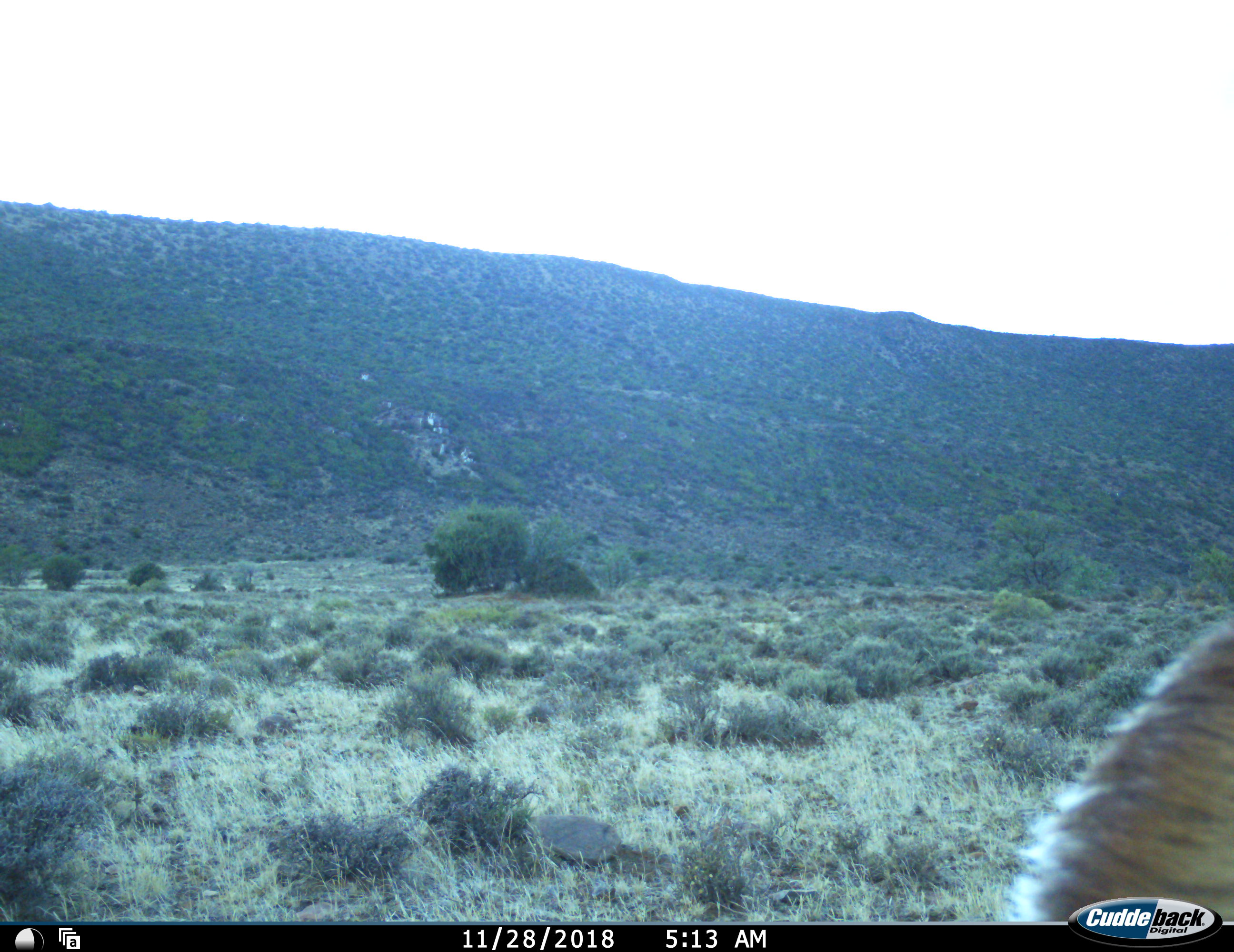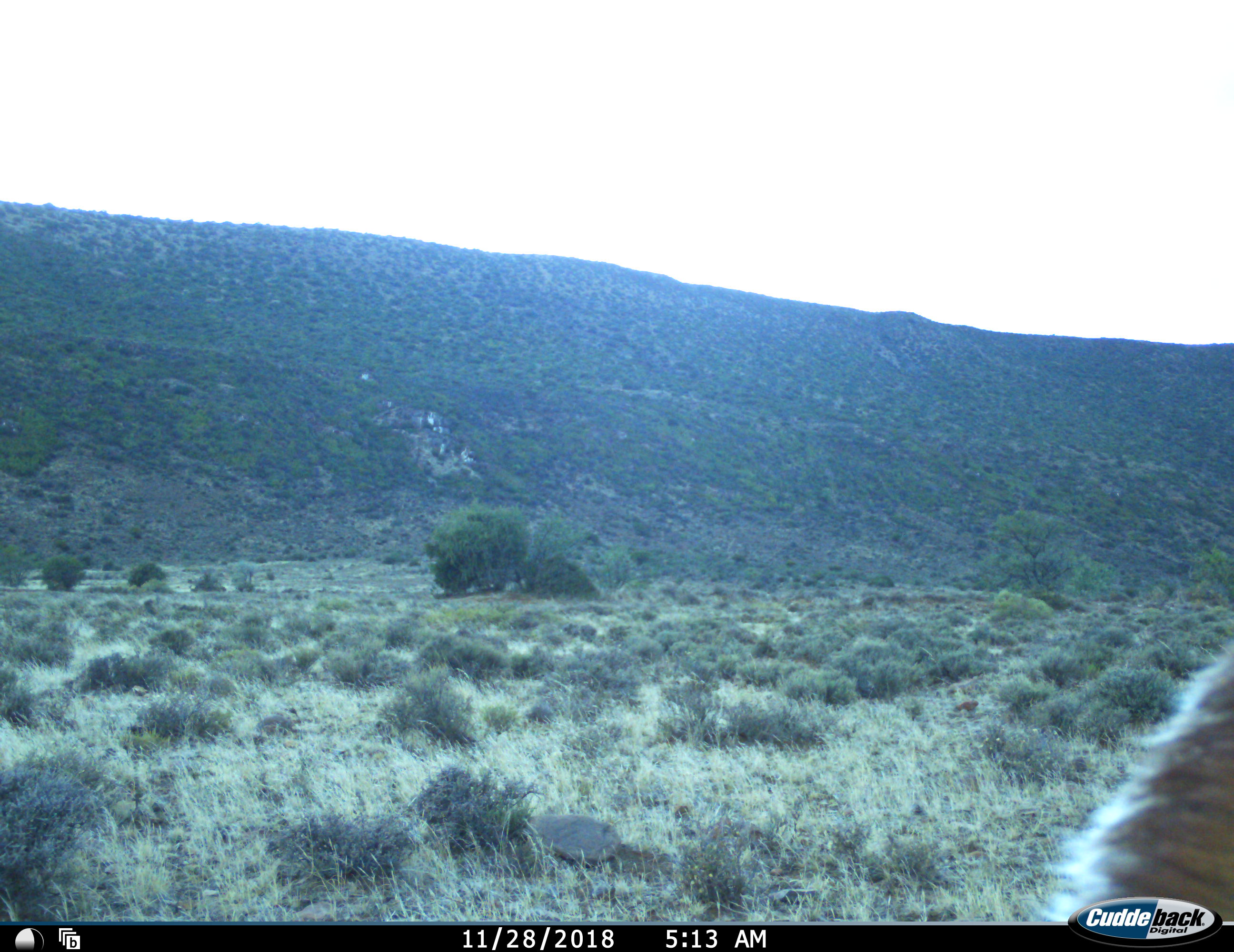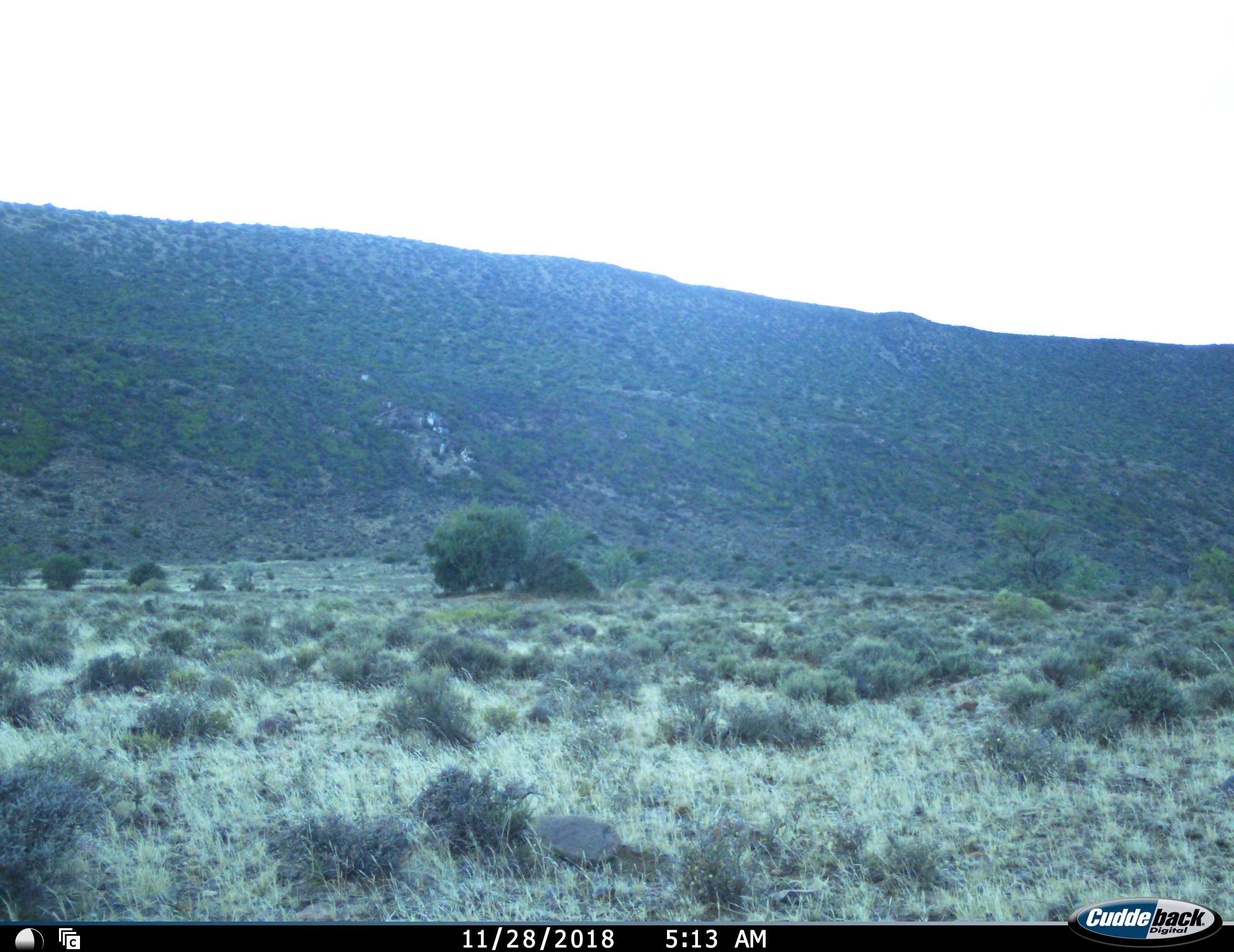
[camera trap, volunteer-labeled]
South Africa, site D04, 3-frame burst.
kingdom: Animalia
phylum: Chordata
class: Mammalia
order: Artiodactyla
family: Bovidae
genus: Tragelaphus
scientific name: Tragelaphus strepsiceros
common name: greater kudu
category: kudu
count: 1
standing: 50%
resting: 0%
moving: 0%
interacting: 0%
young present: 0%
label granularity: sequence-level